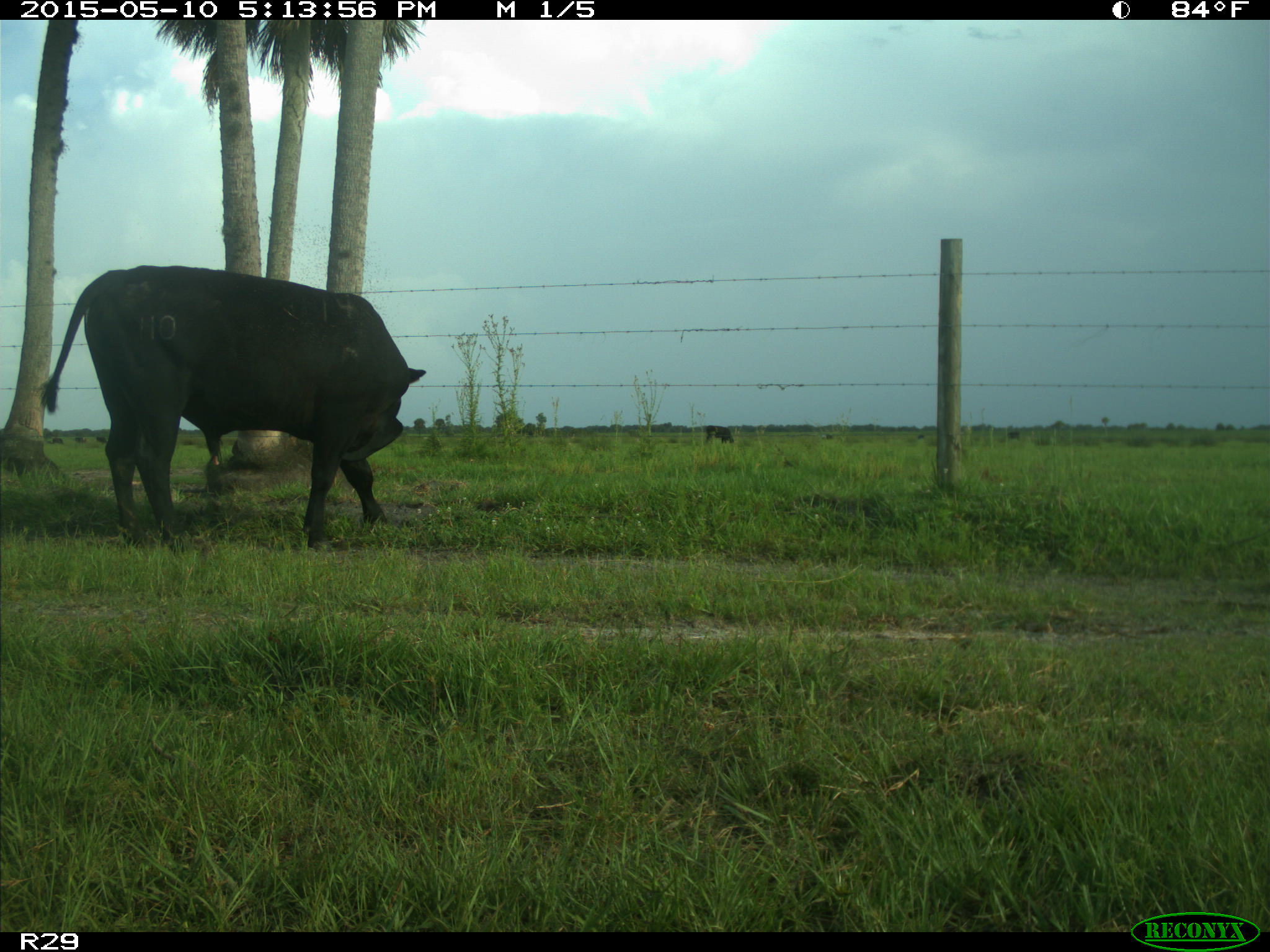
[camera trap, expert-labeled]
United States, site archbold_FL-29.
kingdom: Animalia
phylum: Chordata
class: Mammalia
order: Artiodactyla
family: Bovidae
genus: Bos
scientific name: Bos taurus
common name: domestic cow